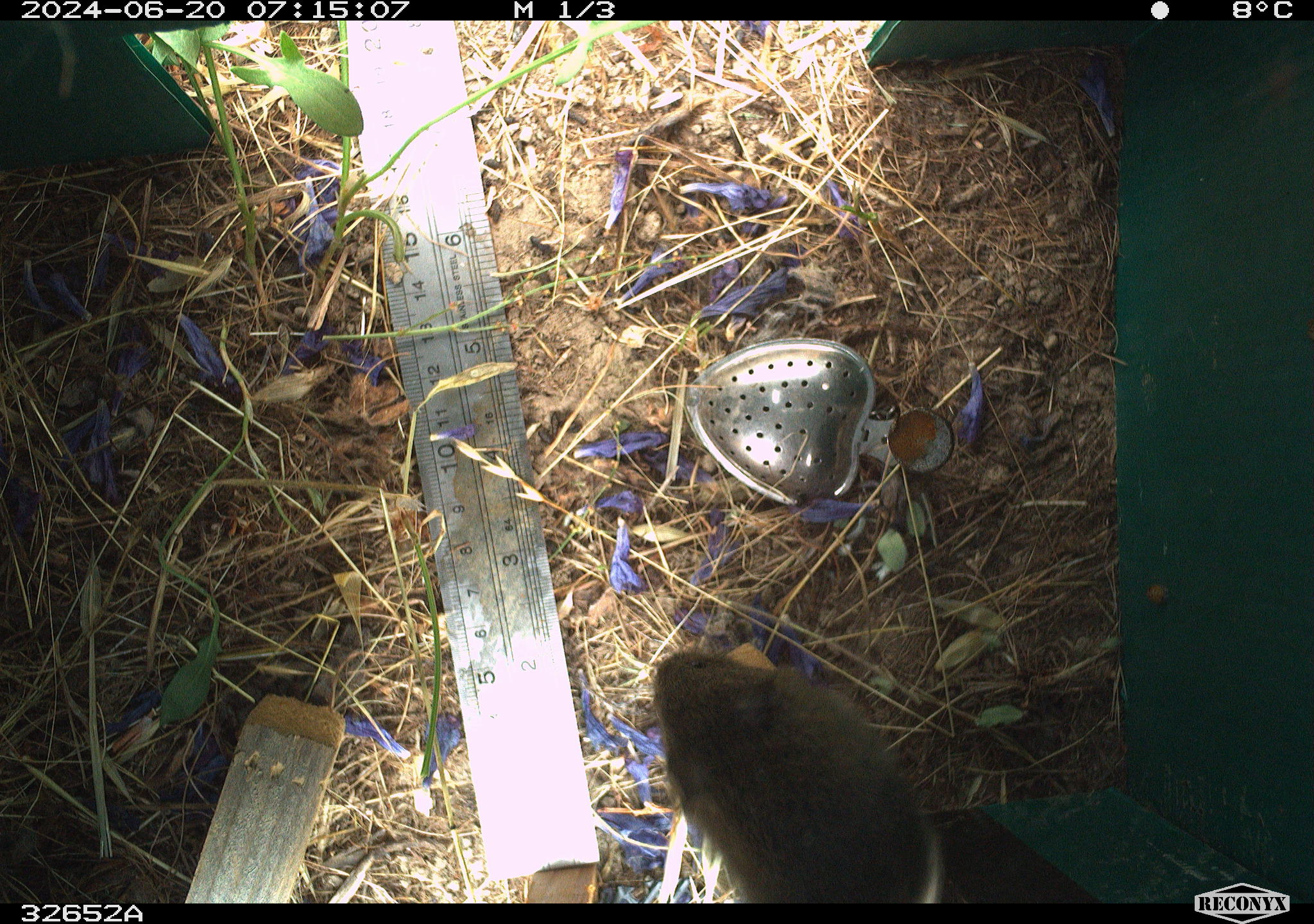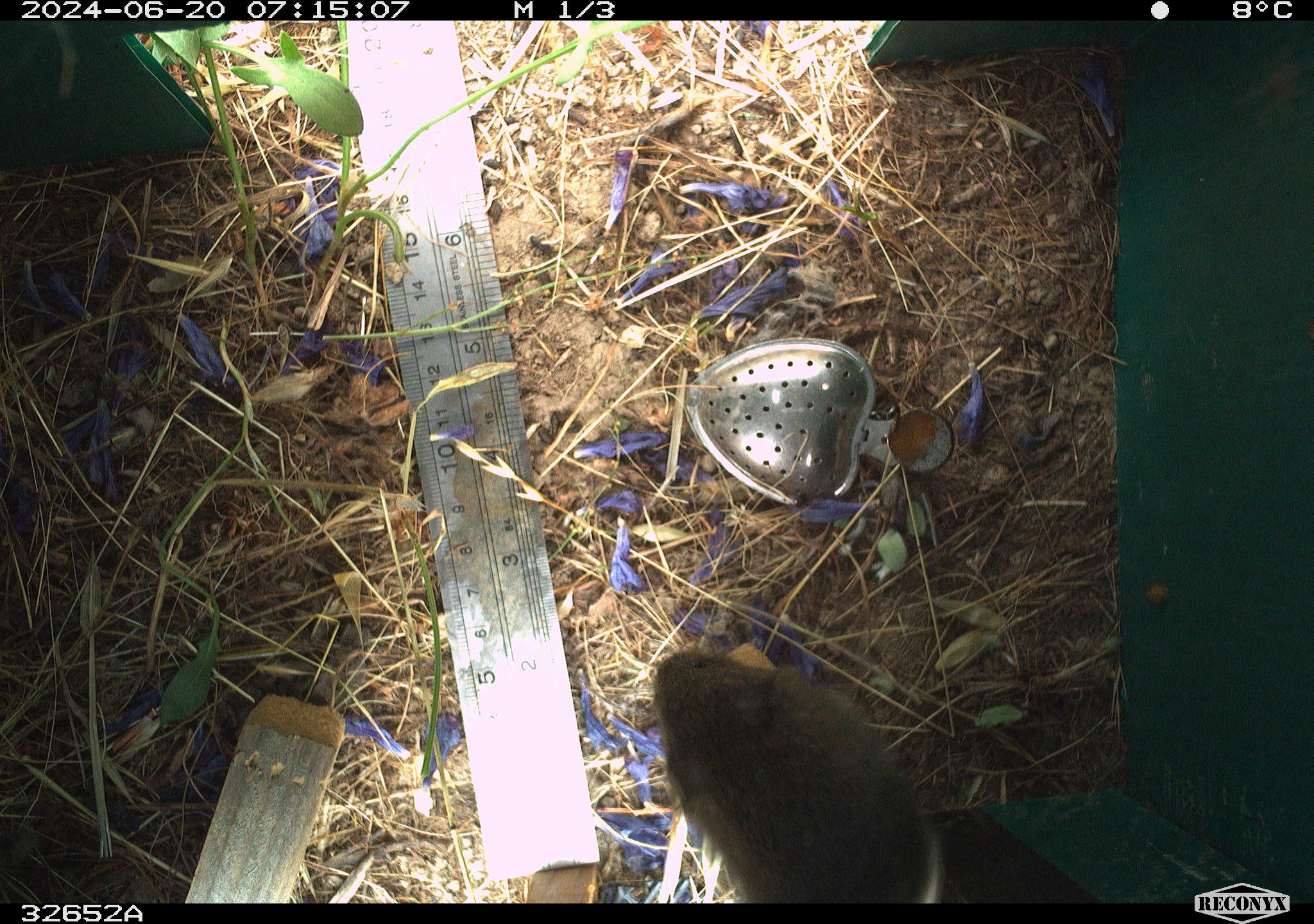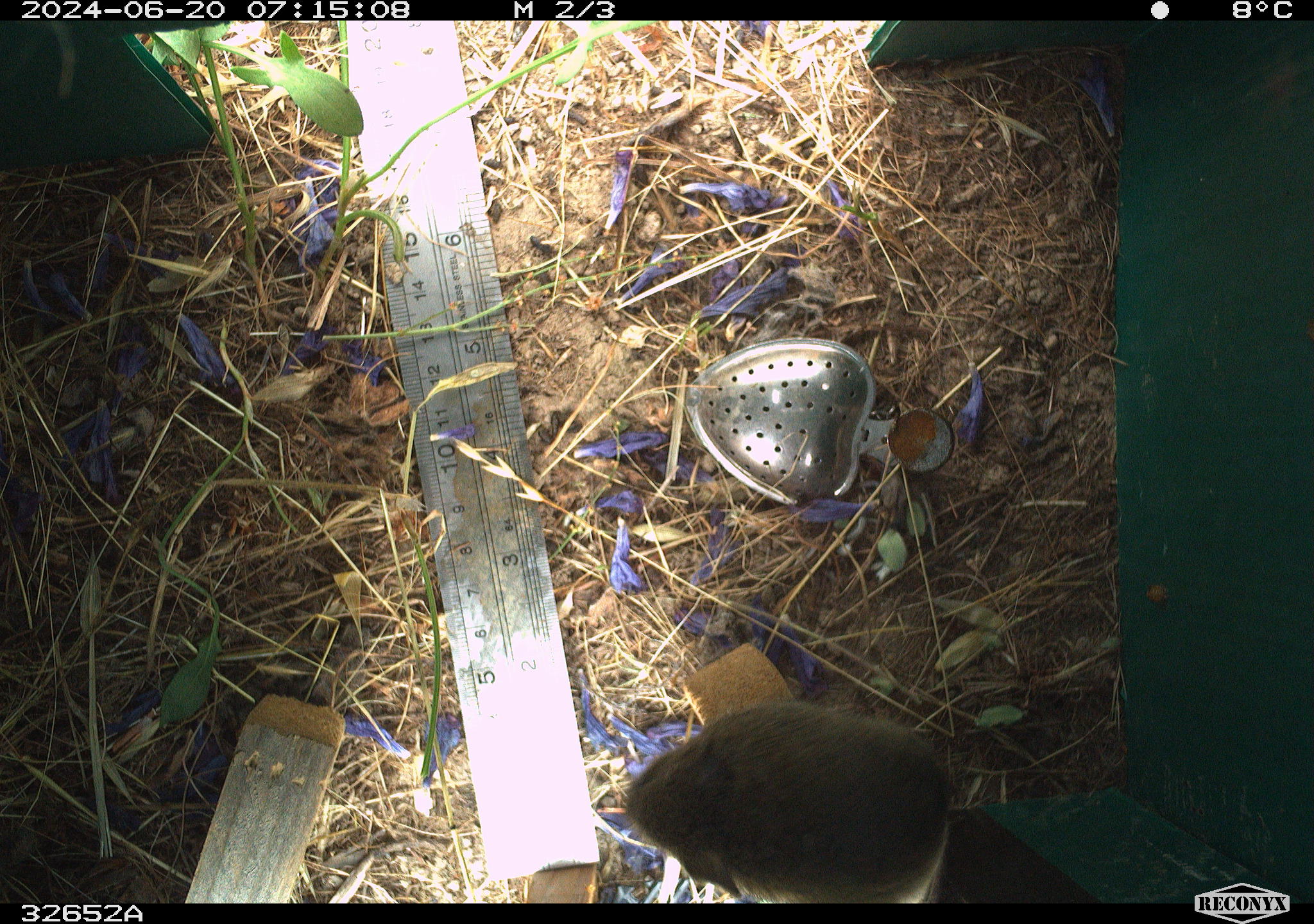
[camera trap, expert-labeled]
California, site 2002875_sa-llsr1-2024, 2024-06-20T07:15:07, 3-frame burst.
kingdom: Animalia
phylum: Chordata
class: Mammalia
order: Rodentia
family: Cricetidae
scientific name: Arvicolinae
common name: voles, lemmings, and muskrats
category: arvicolinae subfamily